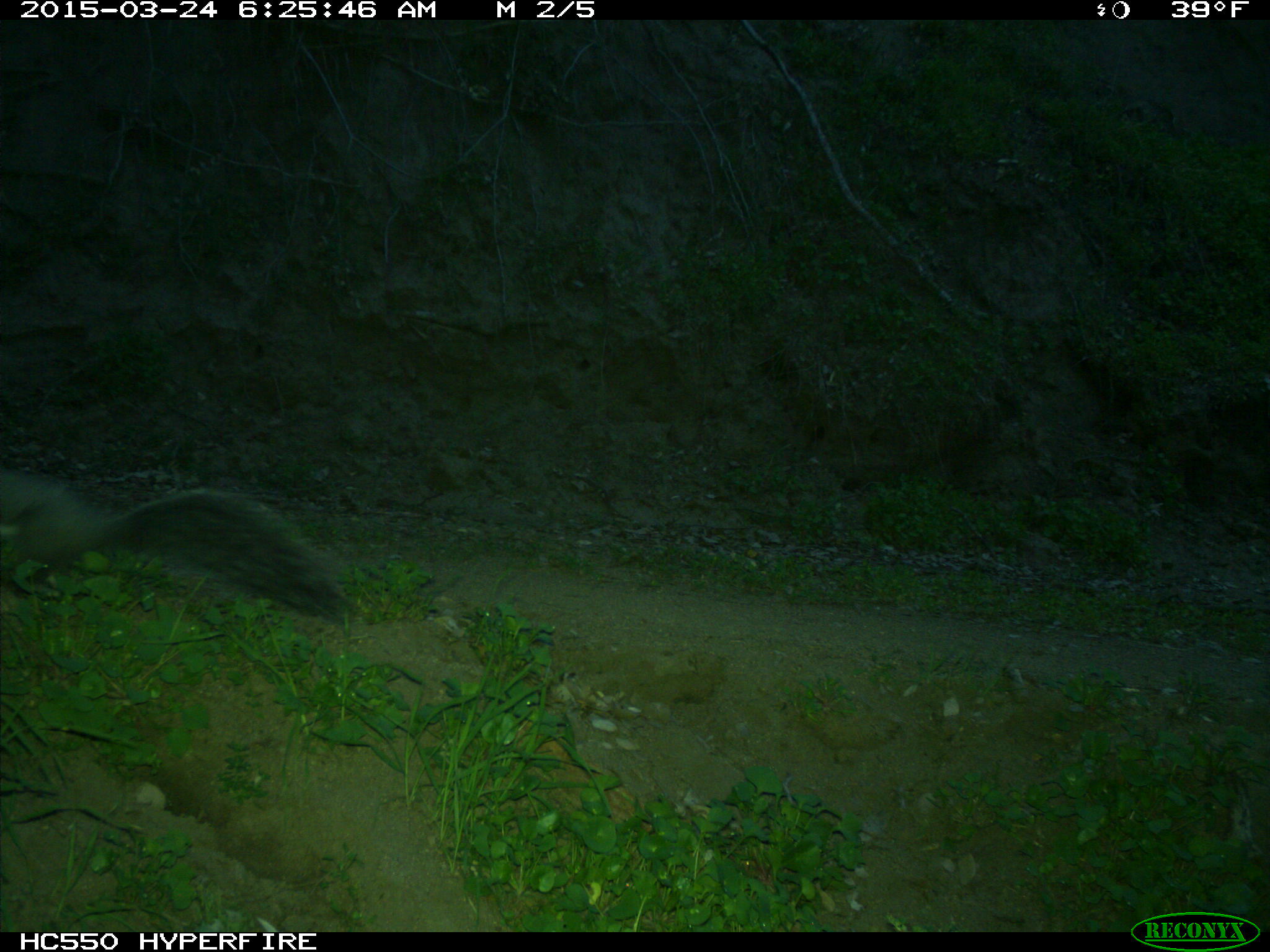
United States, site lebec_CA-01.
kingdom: Animalia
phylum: Chordata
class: Mammalia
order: Rodentia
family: Sciuridae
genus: Sciurus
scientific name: Sciurus carolinensis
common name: eastern gray squirrel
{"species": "Sciurus carolinensis (eastern gray squirrel)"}